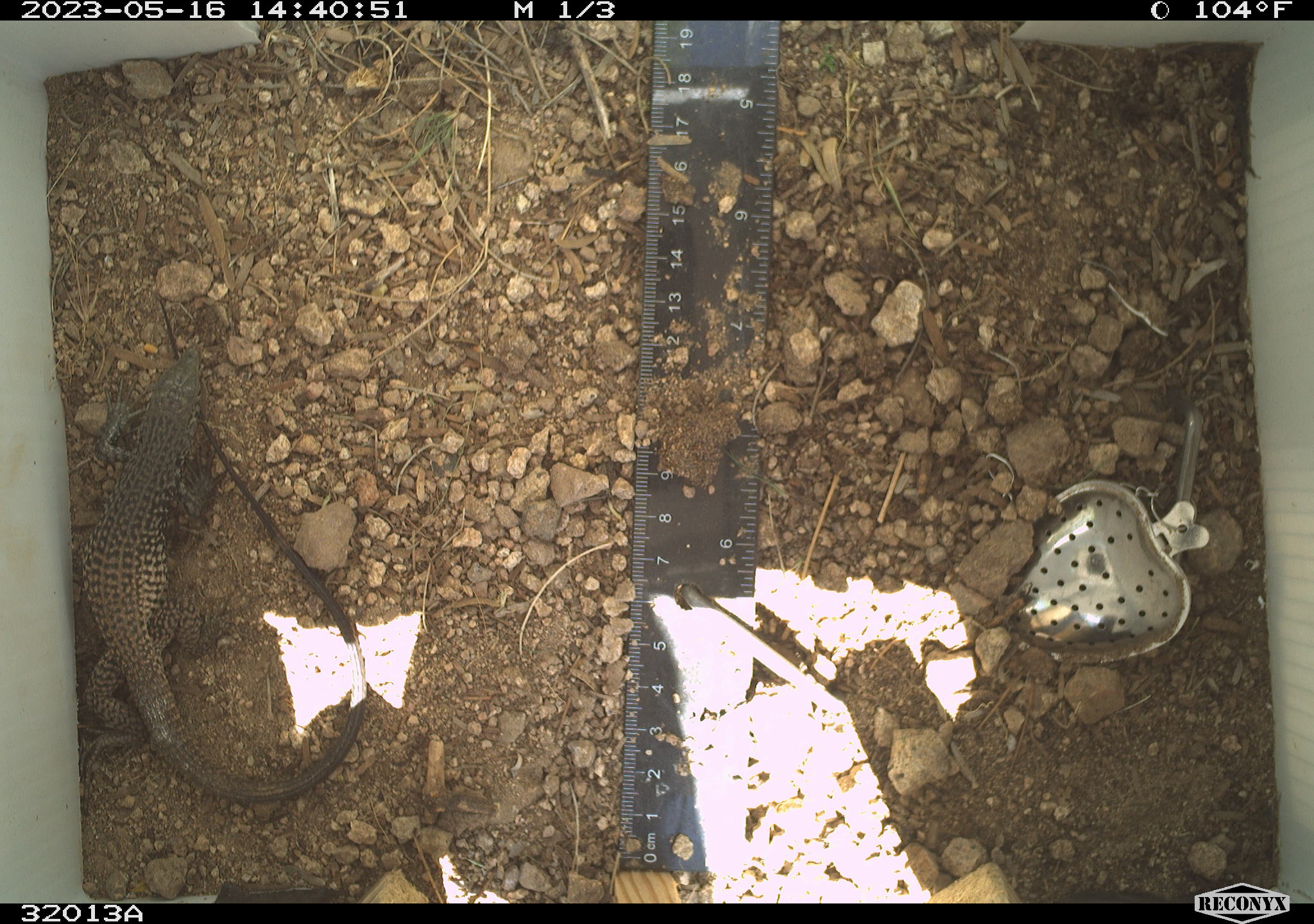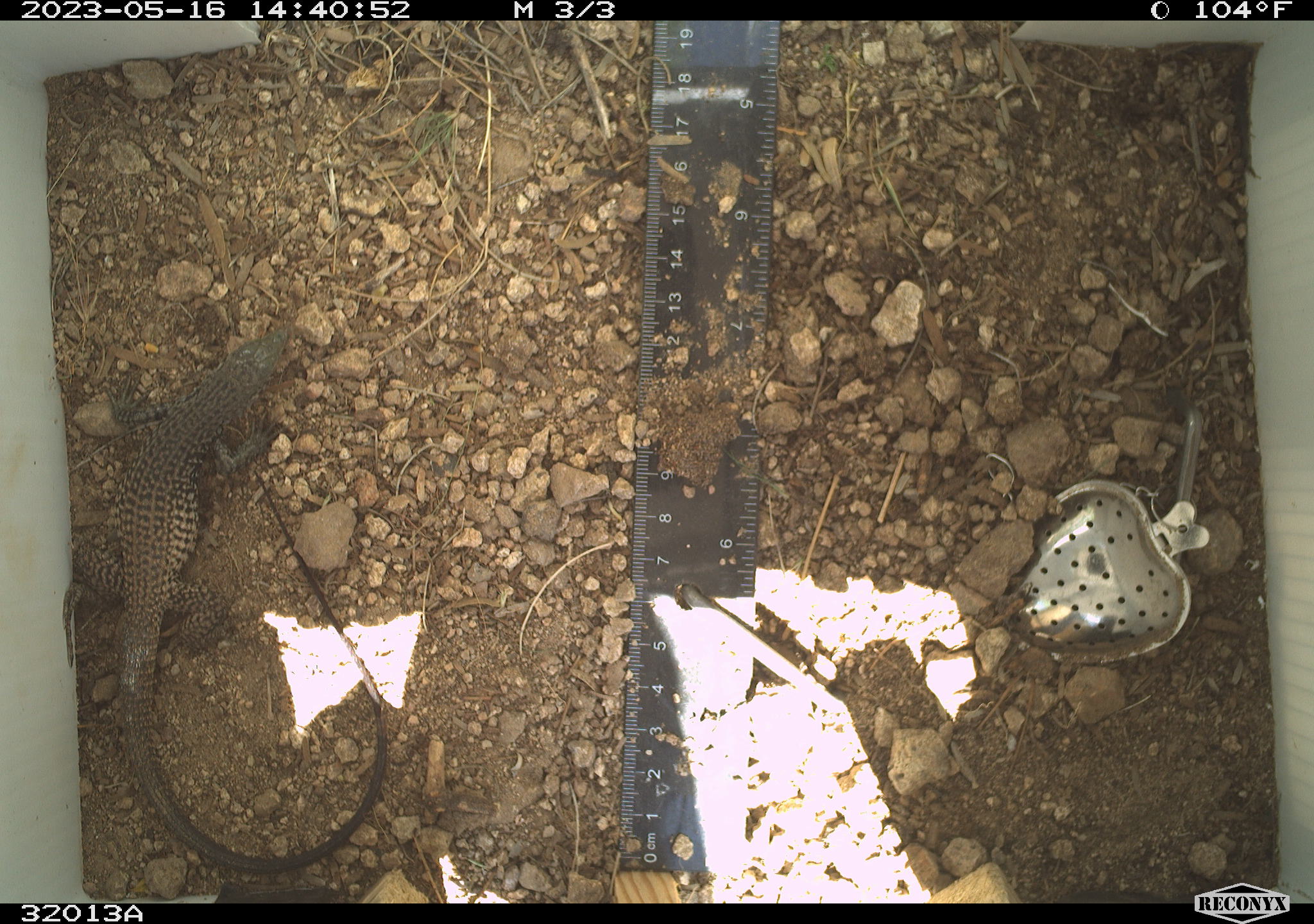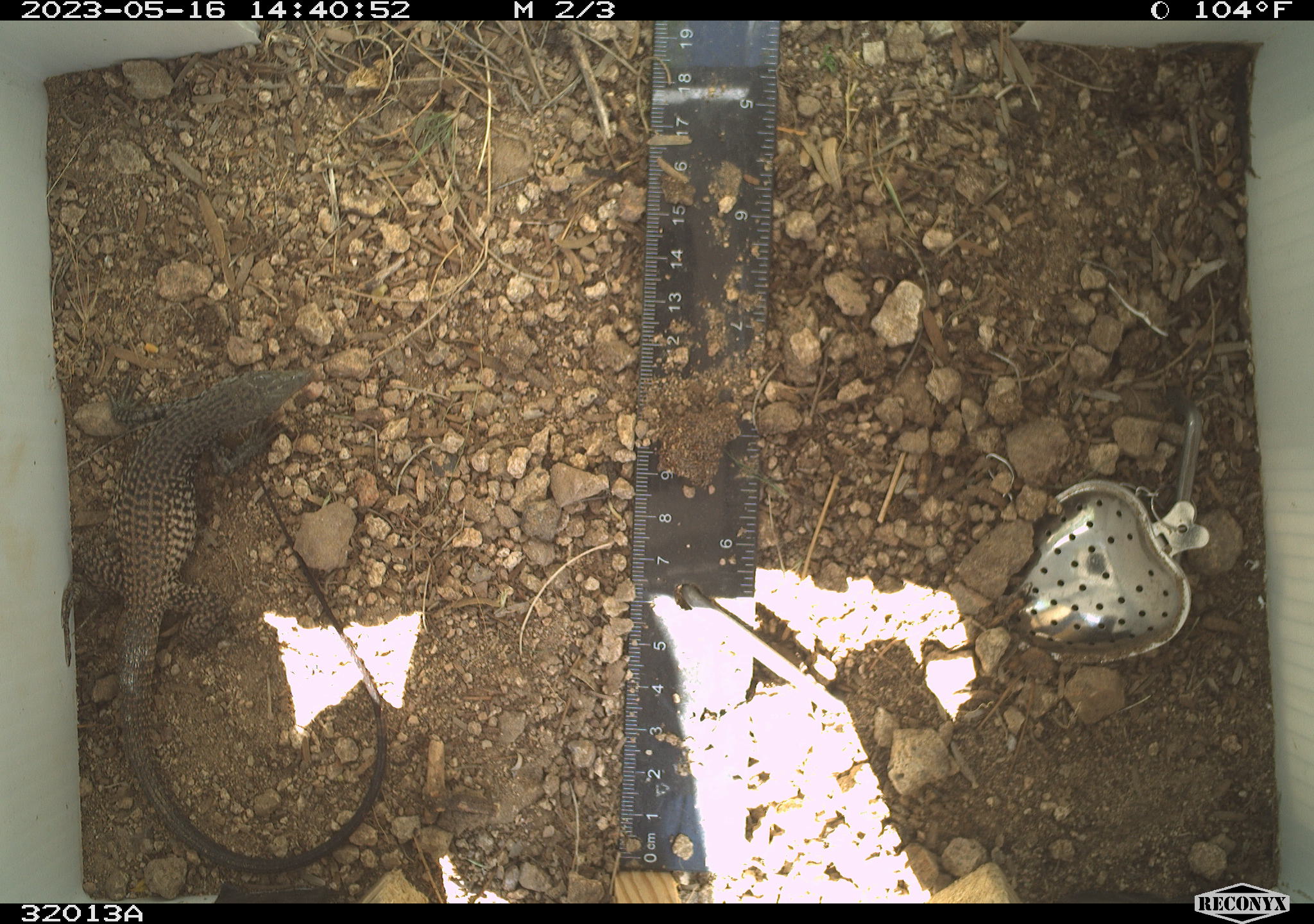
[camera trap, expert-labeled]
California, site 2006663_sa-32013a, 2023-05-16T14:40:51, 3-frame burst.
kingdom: Animalia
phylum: Chordata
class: Reptilia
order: Squamata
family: Teiidae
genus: Aspidoscelis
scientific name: Aspidoscelis tigris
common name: western whiptail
Western whiptail (Aspidoscelis tigris).